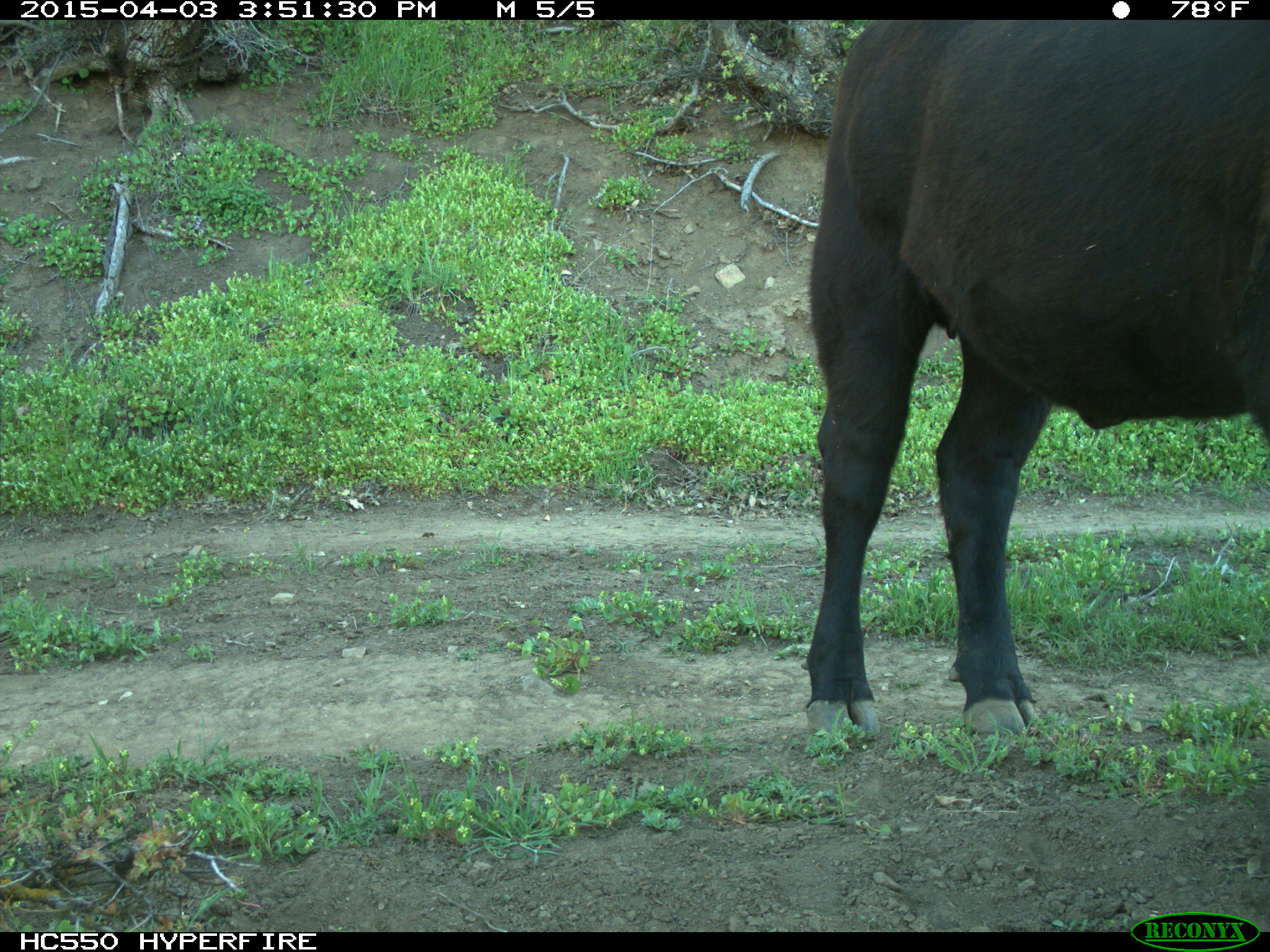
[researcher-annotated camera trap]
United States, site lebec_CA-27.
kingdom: Animalia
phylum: Chordata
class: Mammalia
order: Artiodactyla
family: Bovidae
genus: Bos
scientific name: Bos taurus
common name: domestic cow